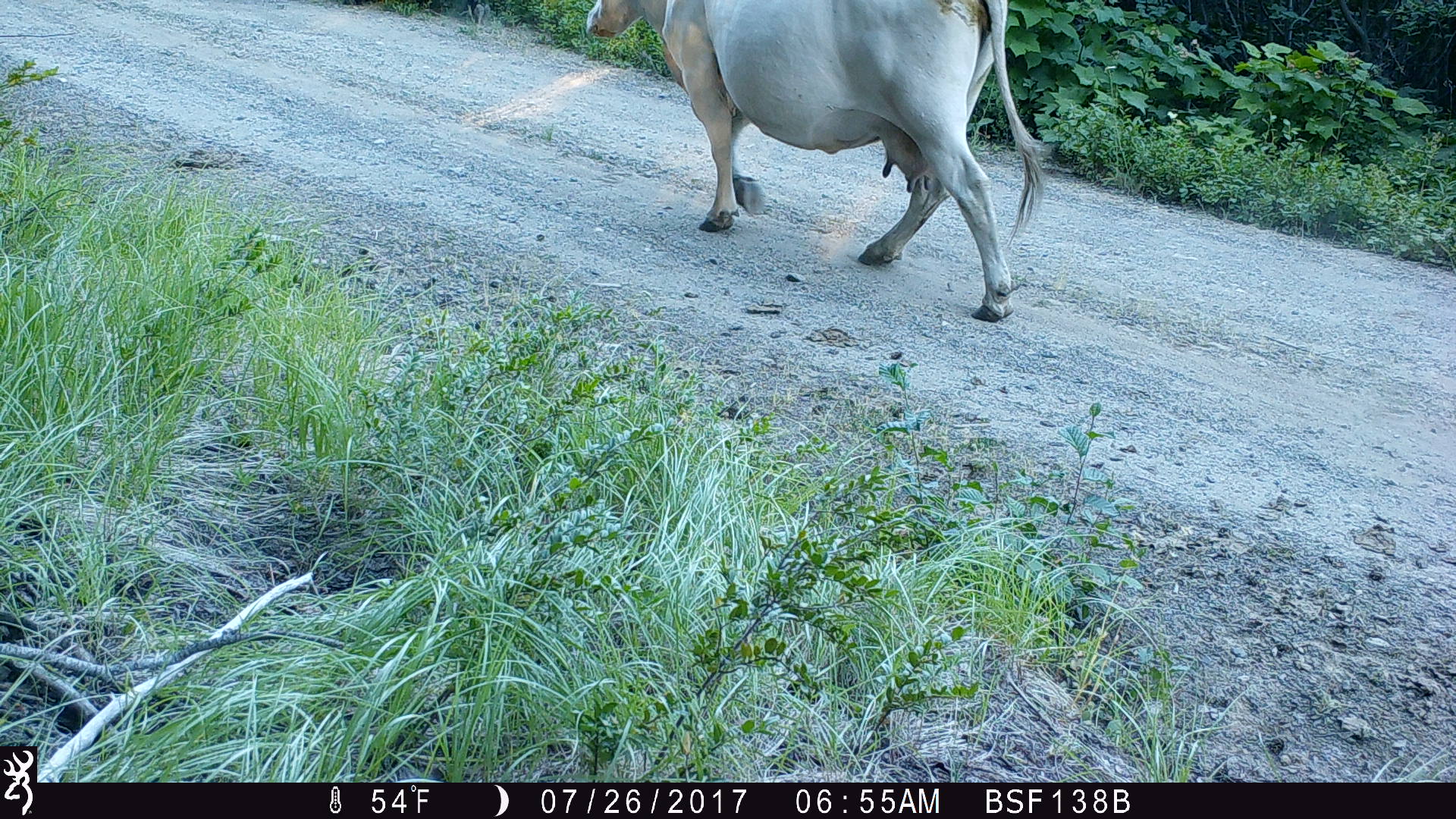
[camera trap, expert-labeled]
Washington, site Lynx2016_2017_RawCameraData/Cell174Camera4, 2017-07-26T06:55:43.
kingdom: Animalia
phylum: Chordata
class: Mammalia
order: Artiodactyla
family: Bovidae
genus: Bos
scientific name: Bos taurus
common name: domestic cattle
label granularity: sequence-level